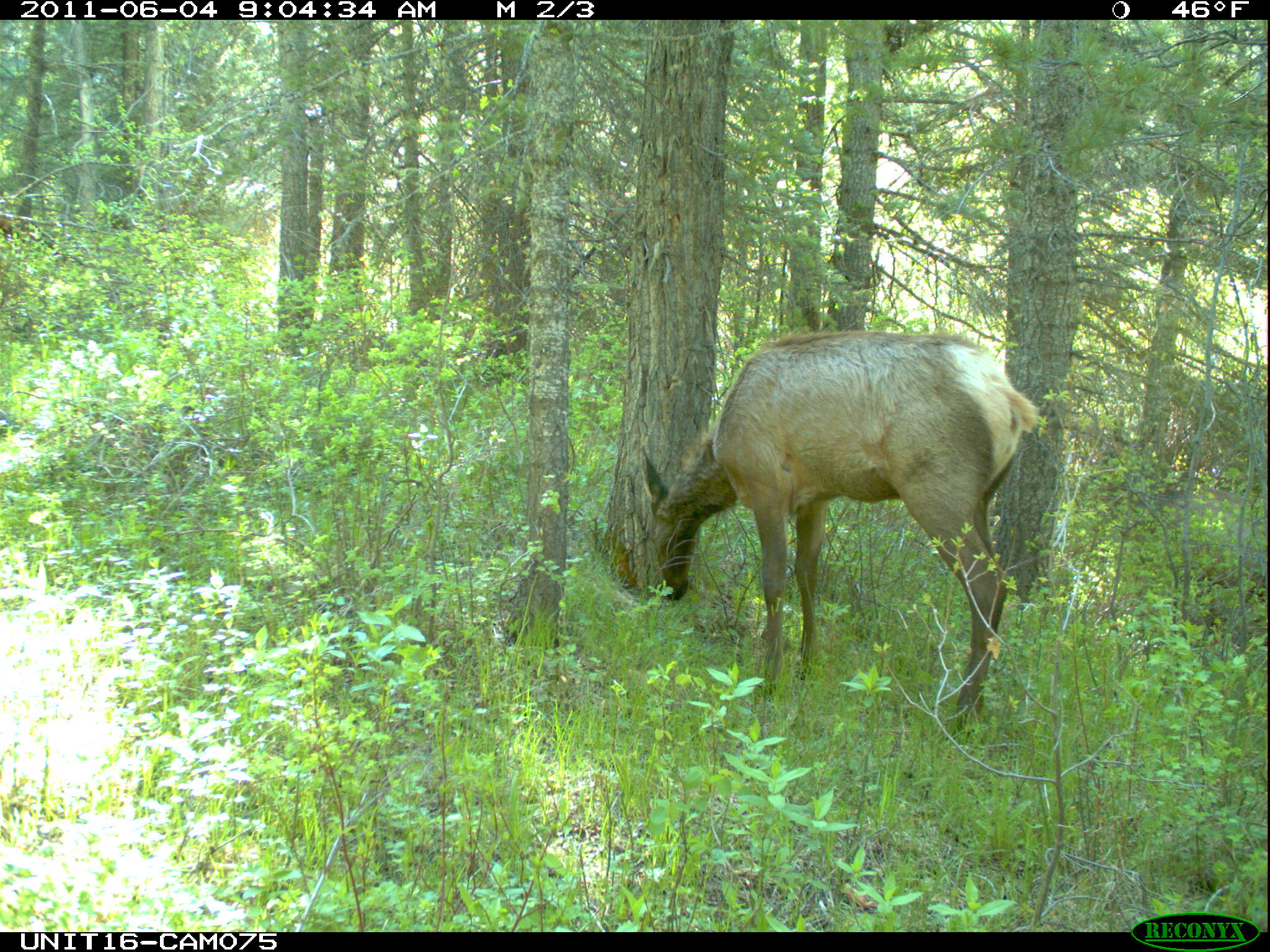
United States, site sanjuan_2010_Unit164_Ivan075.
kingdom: Animalia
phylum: Chordata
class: Mammalia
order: Artiodactyla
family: Cervidae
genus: Cervus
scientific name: Cervus elaphus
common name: red deer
Cervus elaphus (red deer).